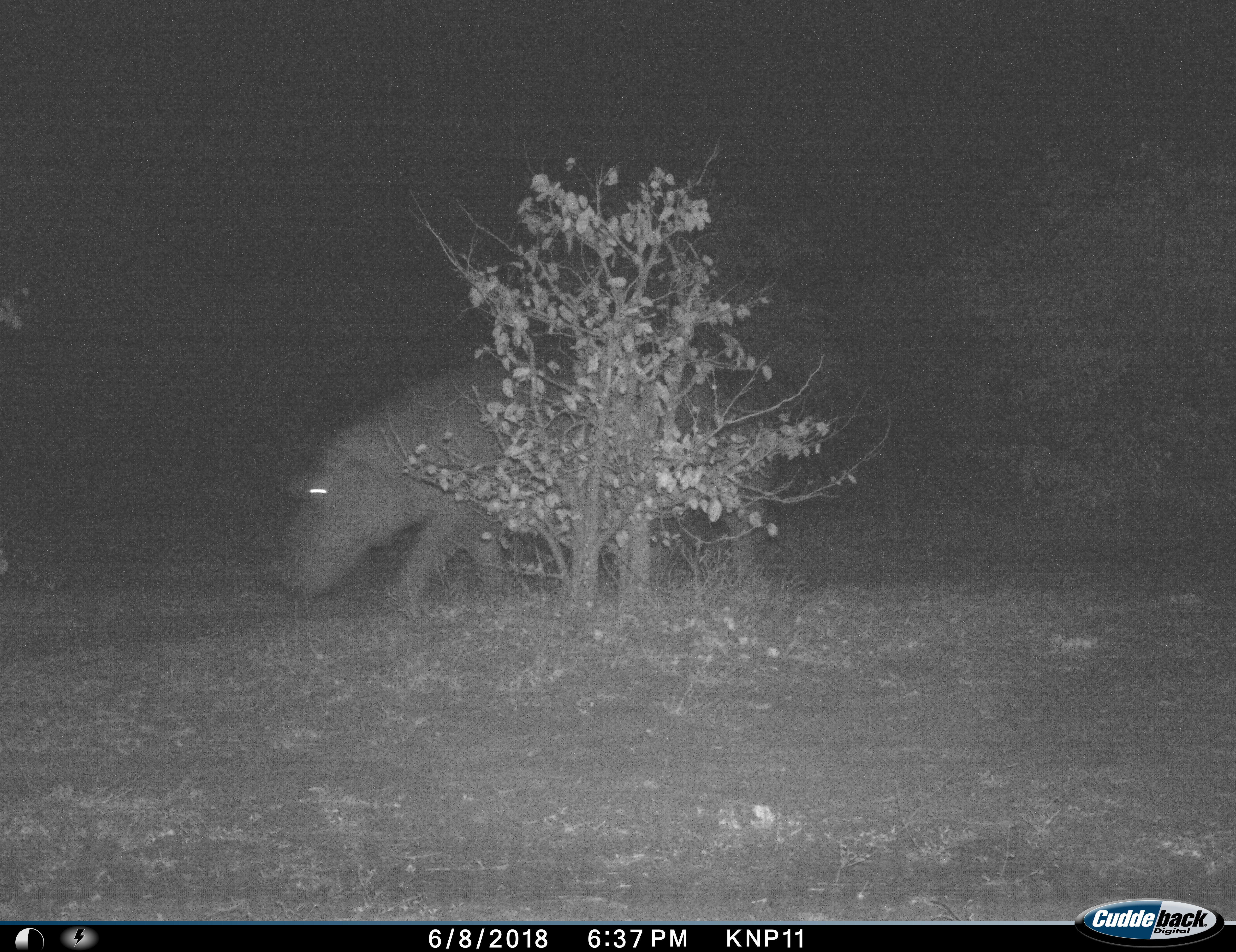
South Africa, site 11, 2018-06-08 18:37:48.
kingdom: Animalia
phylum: Chordata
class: Mammalia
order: Artiodactyla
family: Hippopotamidae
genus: Hippopotamus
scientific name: Hippopotamus amphibius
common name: hippopotamus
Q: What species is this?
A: Hippopotamus (Hippopotamus amphibius).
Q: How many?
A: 1.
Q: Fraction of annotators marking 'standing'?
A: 10%.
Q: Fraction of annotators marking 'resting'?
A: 0%.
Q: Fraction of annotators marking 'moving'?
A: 70%.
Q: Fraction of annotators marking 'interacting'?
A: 0%.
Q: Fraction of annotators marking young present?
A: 0%.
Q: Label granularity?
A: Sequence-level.